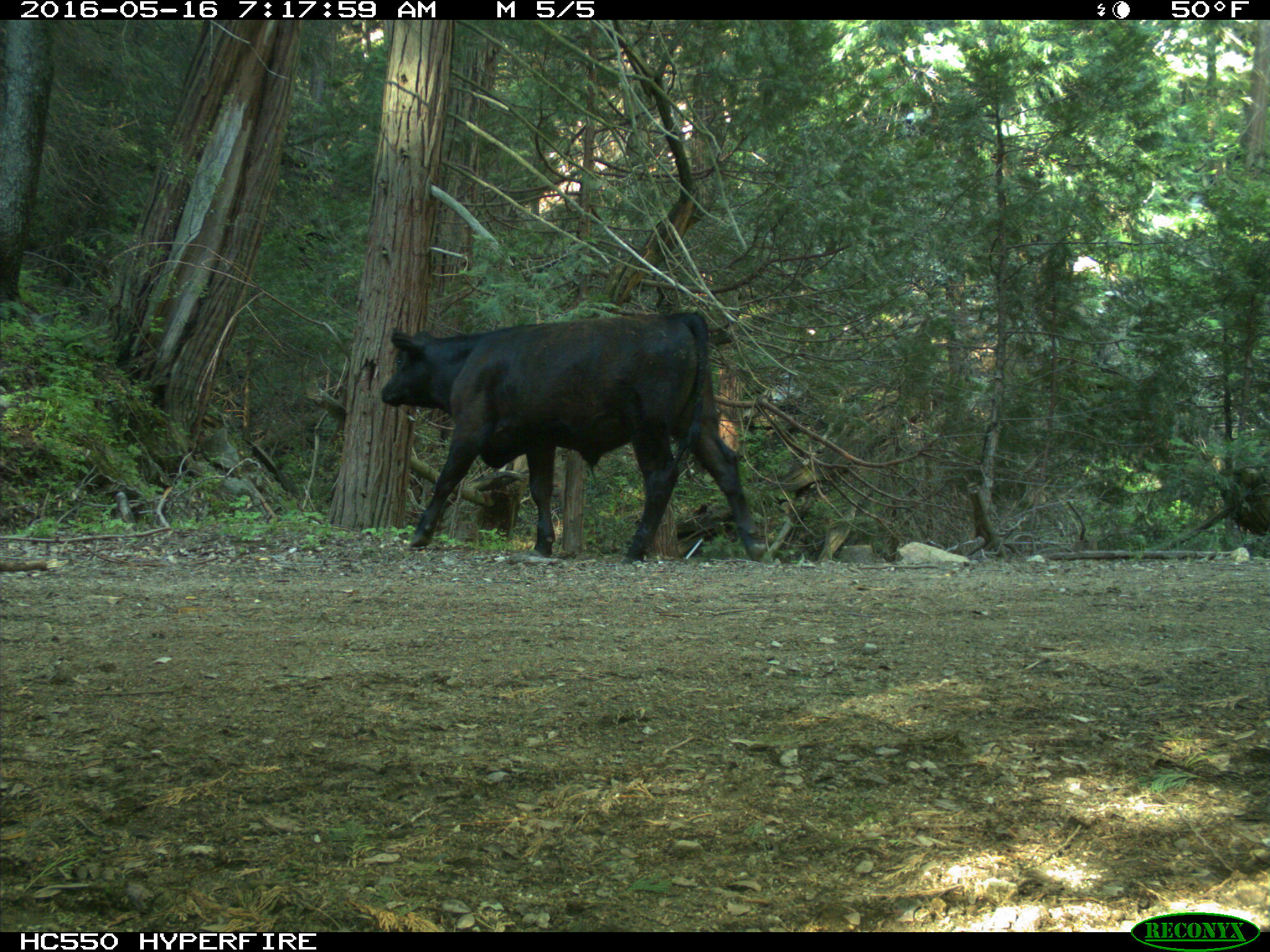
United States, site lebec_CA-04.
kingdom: Animalia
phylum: Chordata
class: Mammalia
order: Artiodactyla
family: Bovidae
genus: Bos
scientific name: Bos taurus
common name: domestic cow